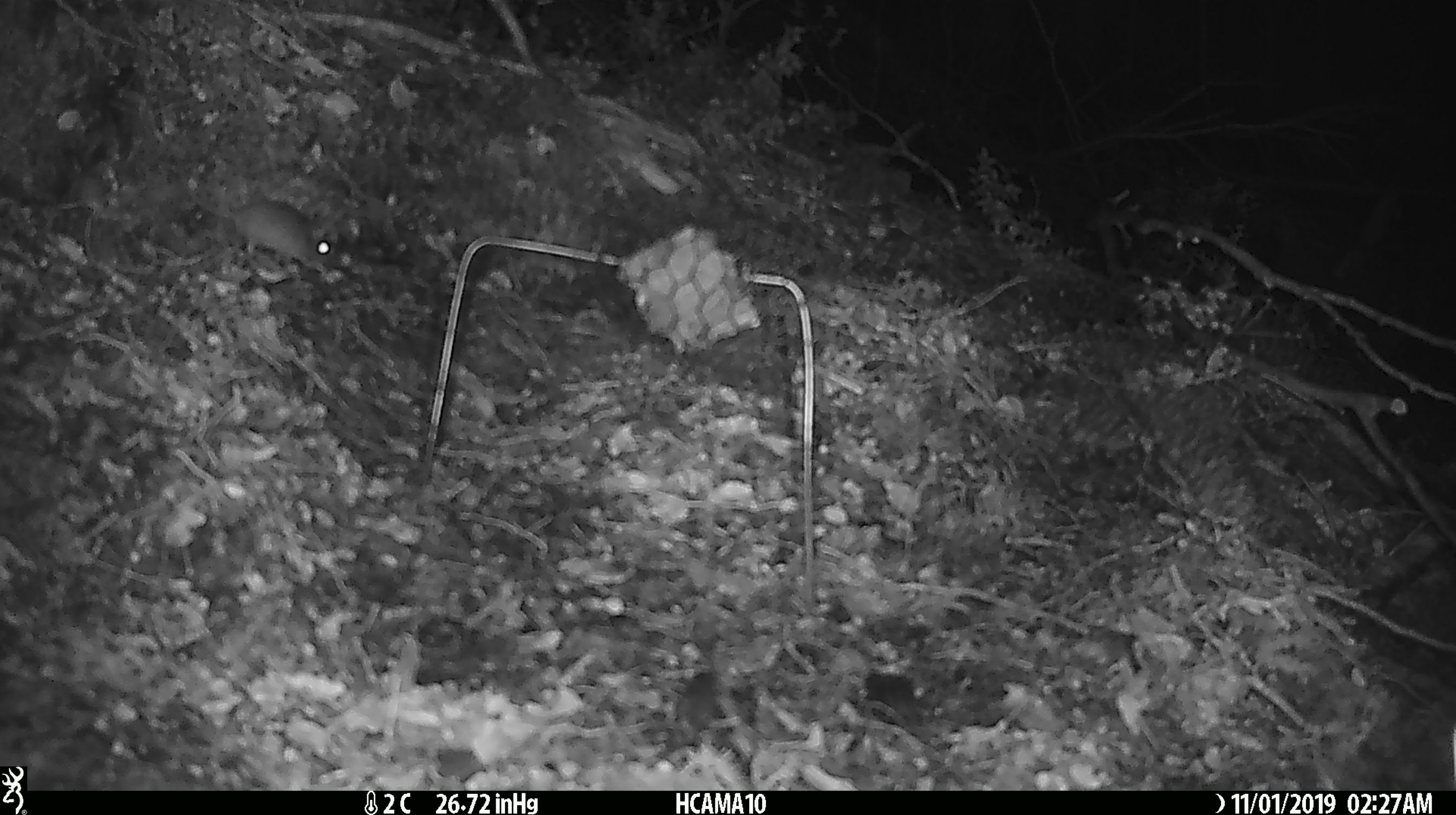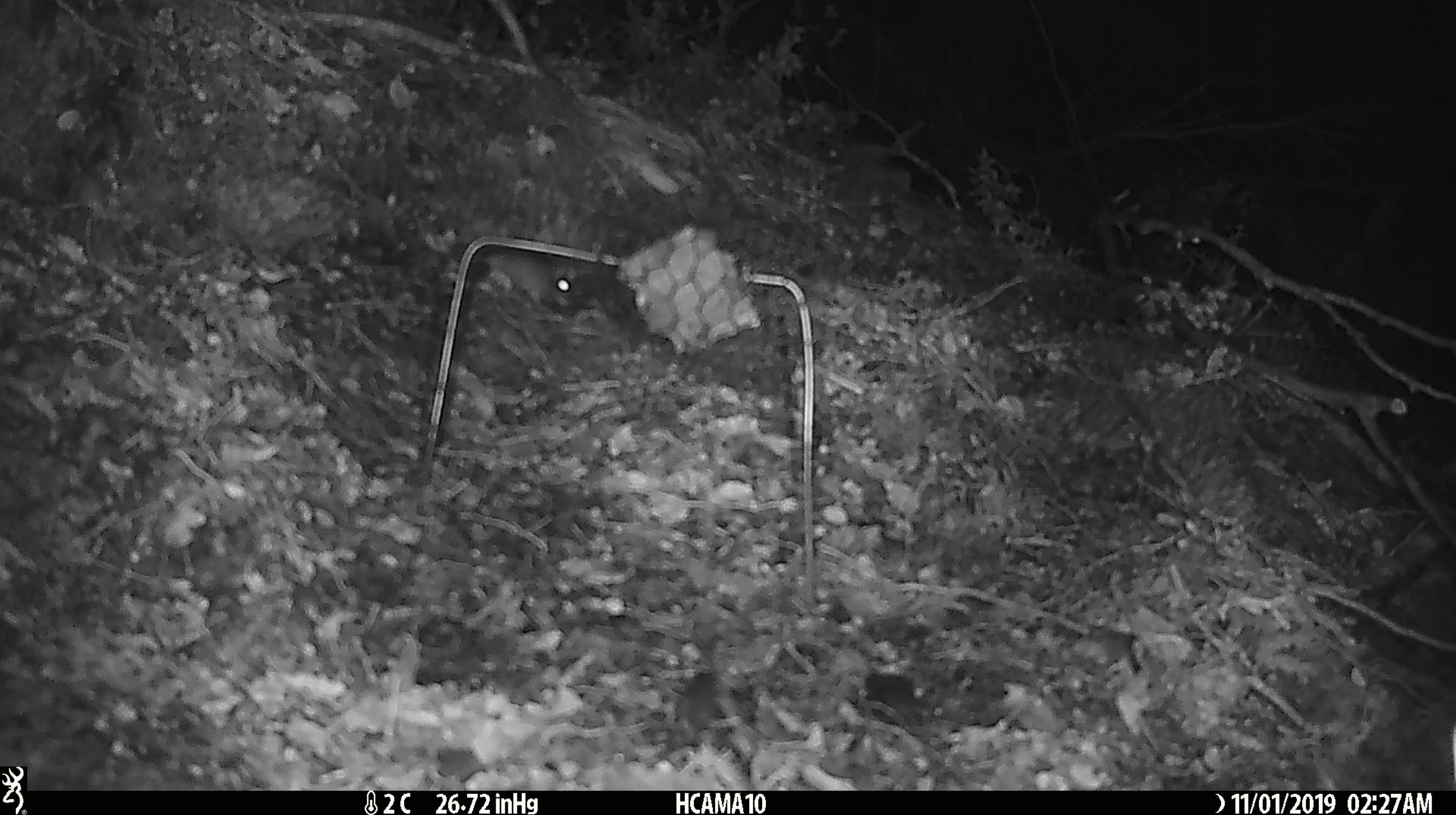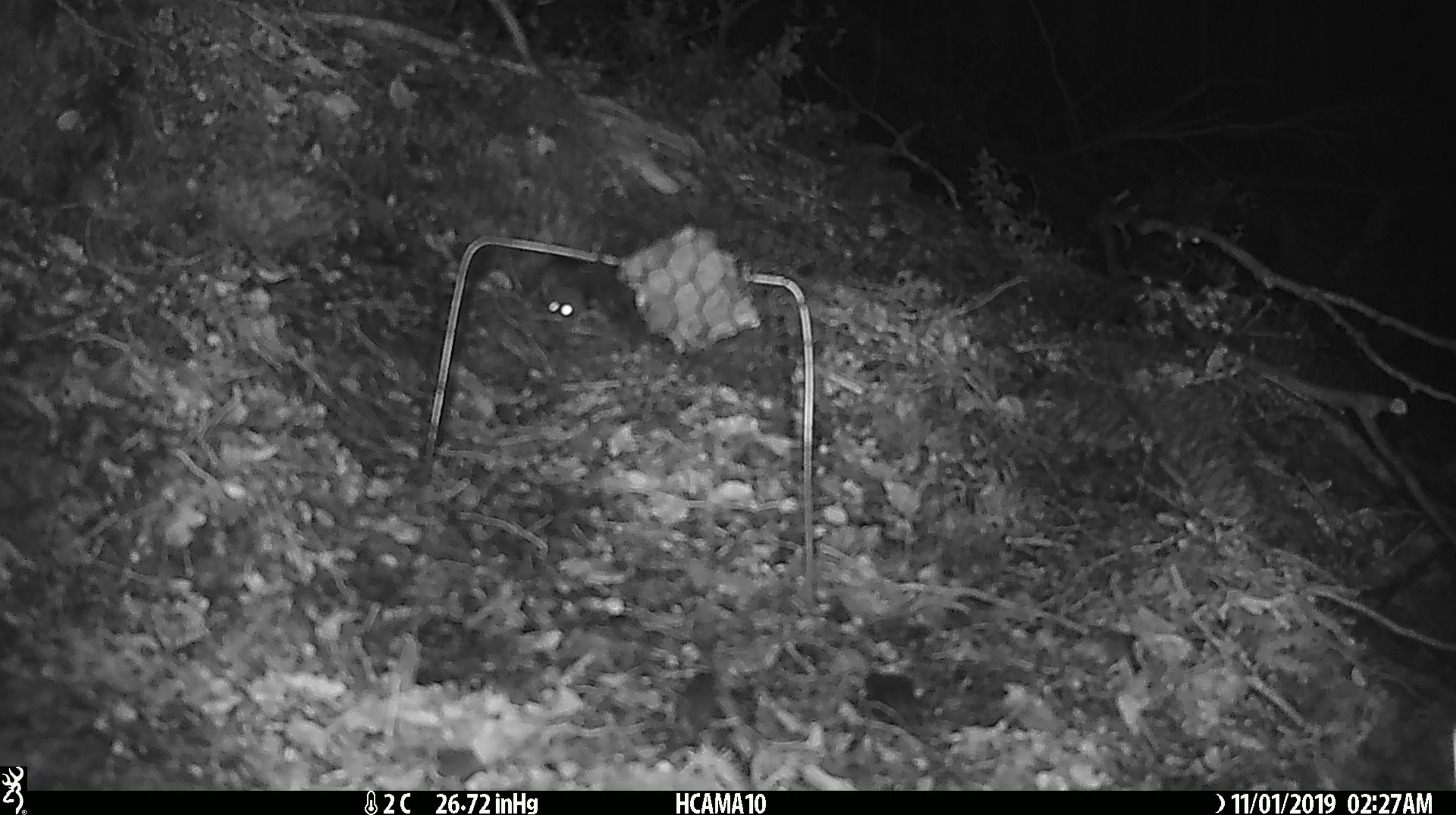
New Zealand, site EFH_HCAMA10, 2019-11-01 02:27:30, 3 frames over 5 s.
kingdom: Animalia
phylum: Chordata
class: Mammalia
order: Rodentia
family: Muridae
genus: Mus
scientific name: Mus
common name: mouse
Mouse (Mus).